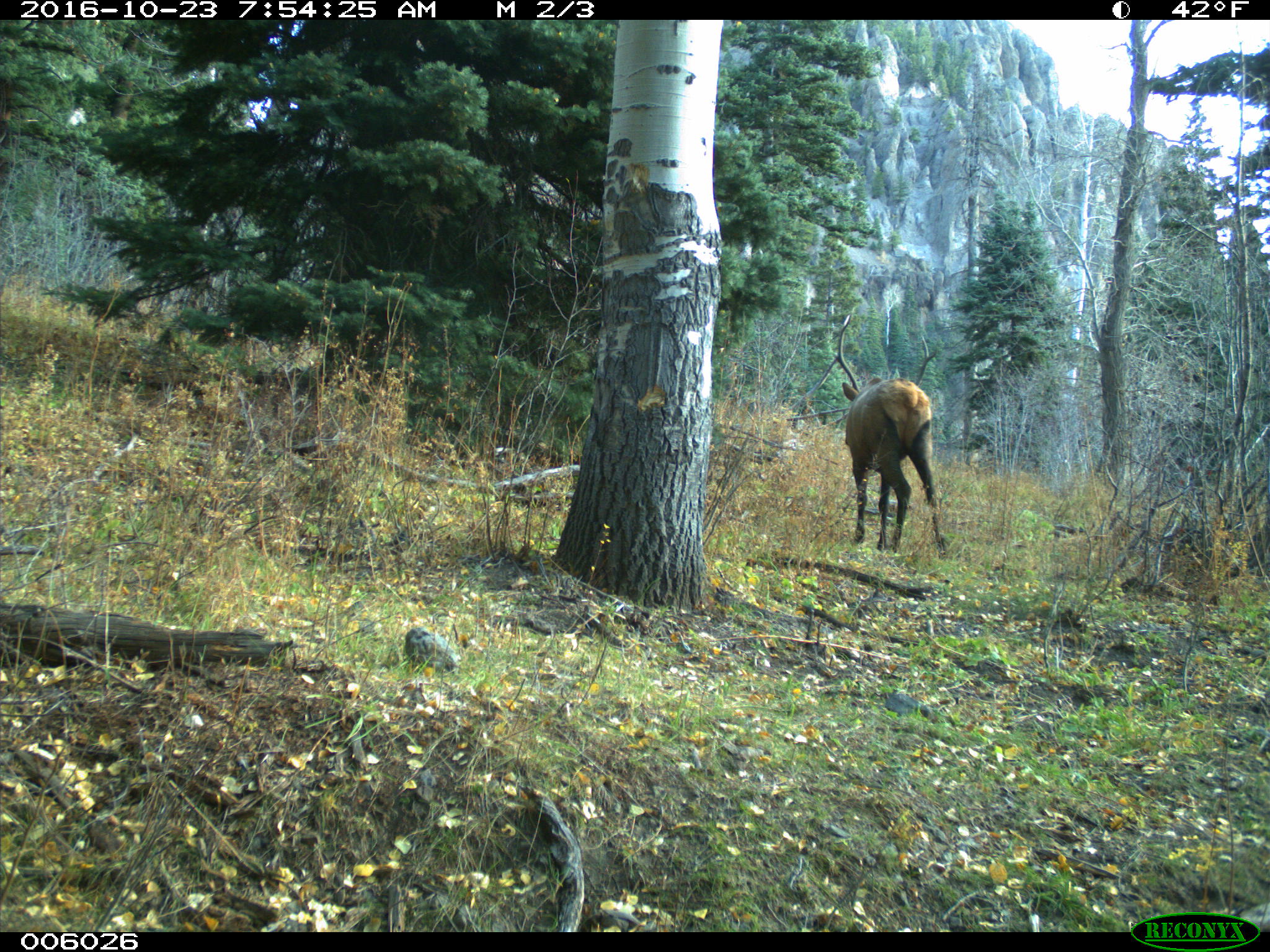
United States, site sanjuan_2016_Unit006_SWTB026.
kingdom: Animalia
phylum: Chordata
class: Mammalia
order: Artiodactyla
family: Cervidae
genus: Cervus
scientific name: Cervus elaphus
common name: red deer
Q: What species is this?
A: Cervus elaphus (red deer).